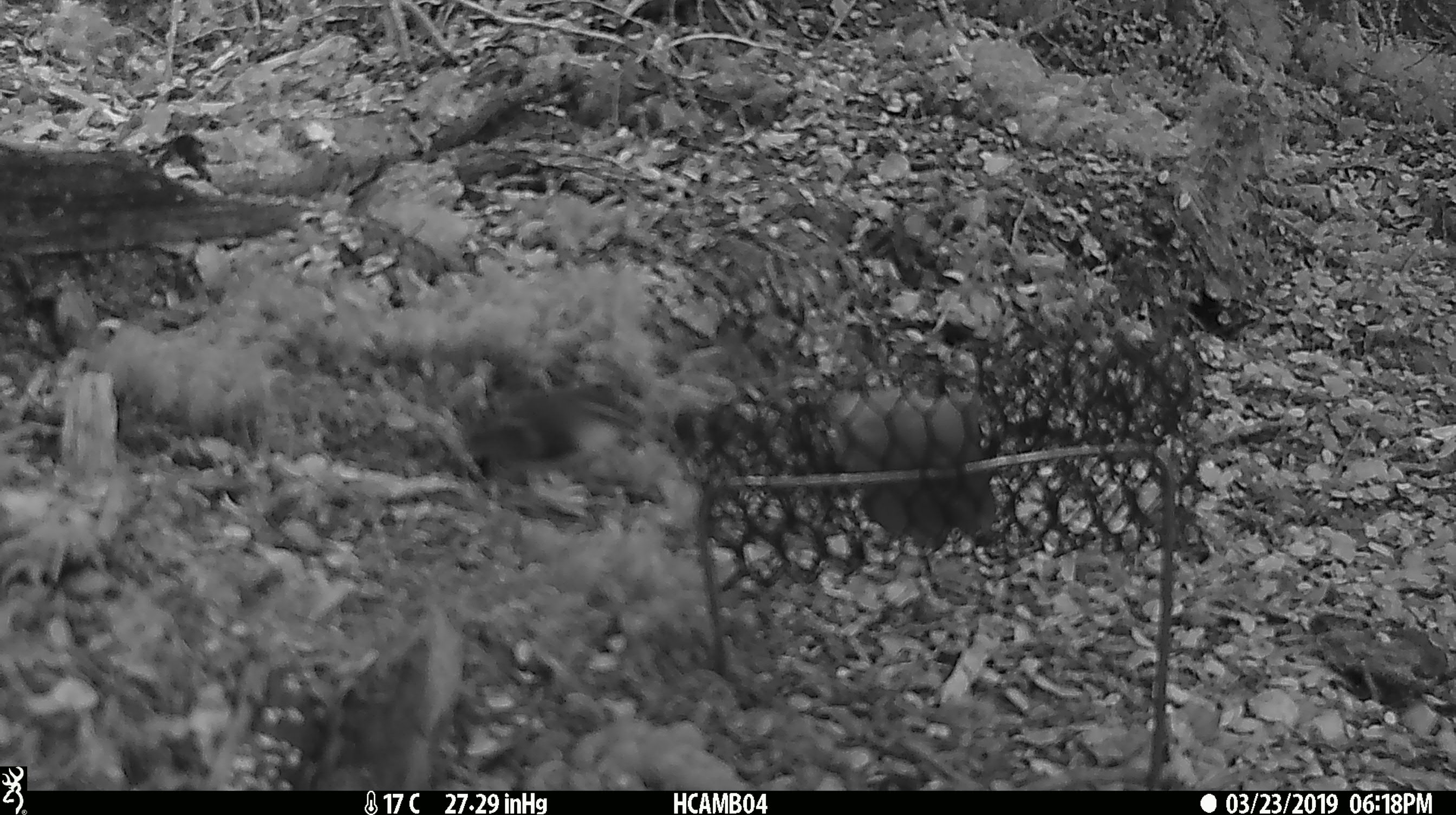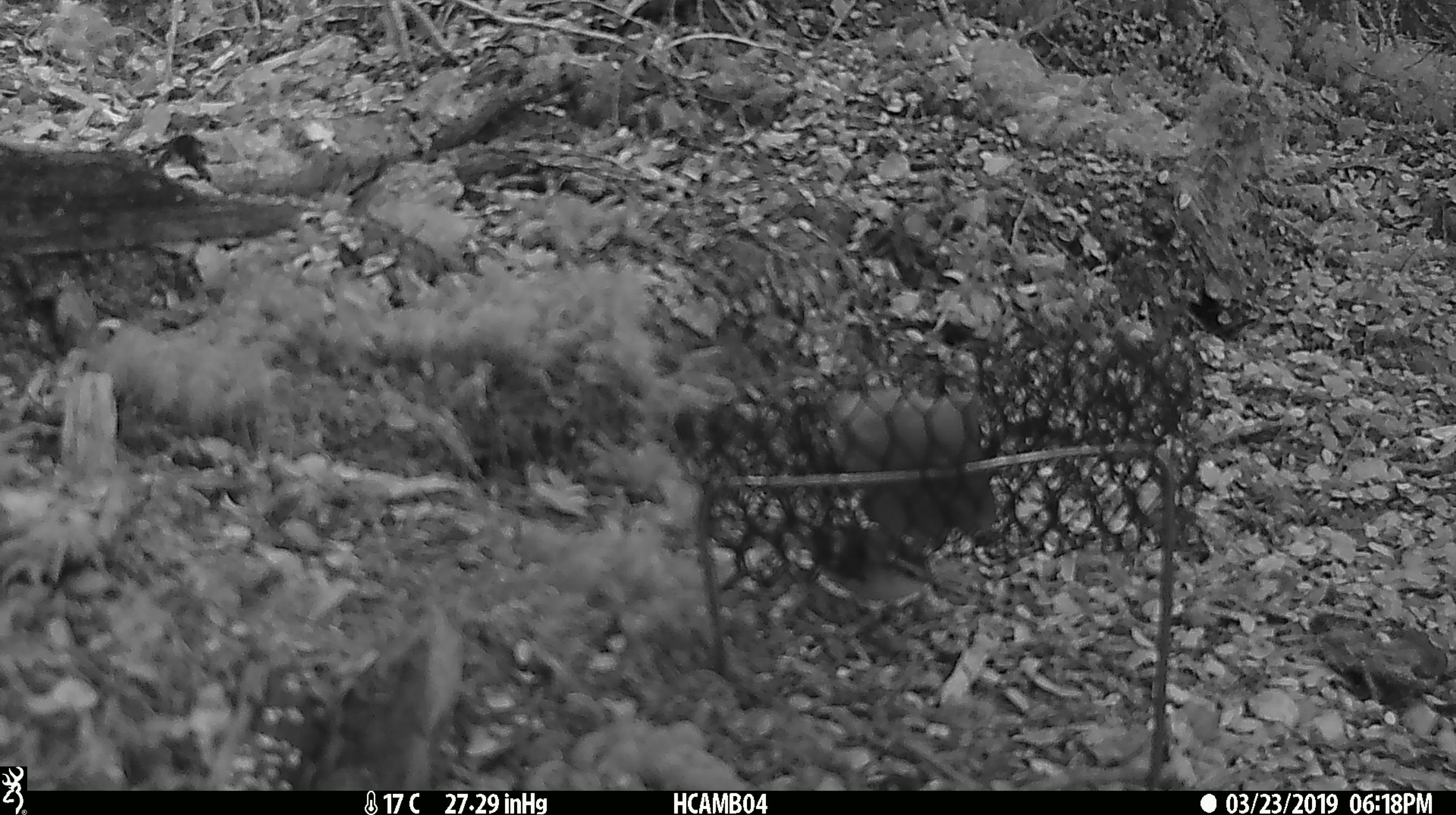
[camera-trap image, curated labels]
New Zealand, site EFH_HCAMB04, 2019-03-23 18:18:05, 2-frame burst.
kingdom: Animalia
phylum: Chordata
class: Aves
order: Passeriformes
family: Acanthisittidae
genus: Acanthisitta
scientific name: Acanthisitta chloris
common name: rifleman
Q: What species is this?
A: Rifleman (Acanthisitta chloris).